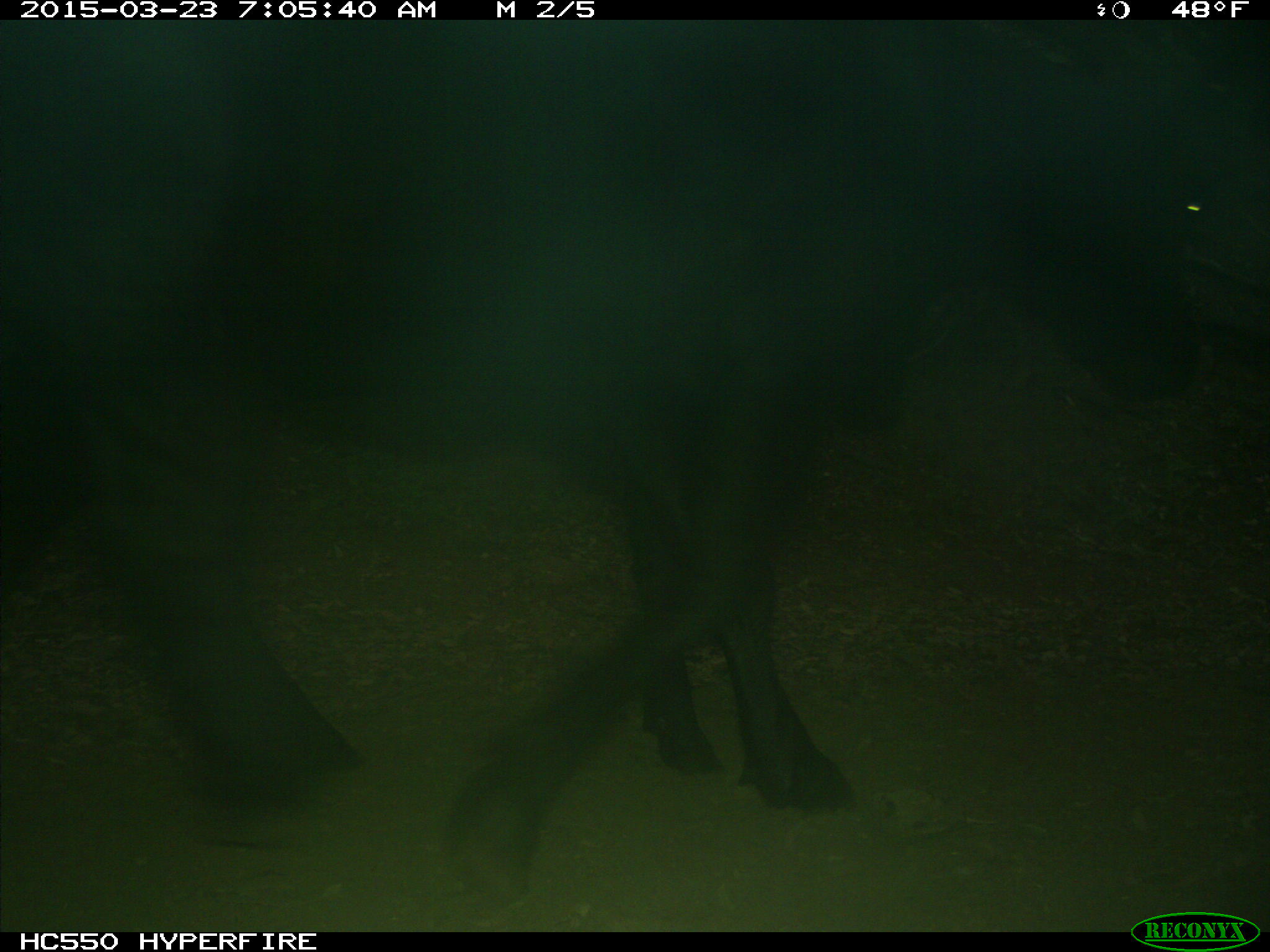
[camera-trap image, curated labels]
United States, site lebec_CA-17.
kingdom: Animalia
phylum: Chordata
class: Mammalia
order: Artiodactyla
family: Bovidae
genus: Bos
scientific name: Bos taurus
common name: domestic cow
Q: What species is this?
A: Bos taurus (domestic cow).